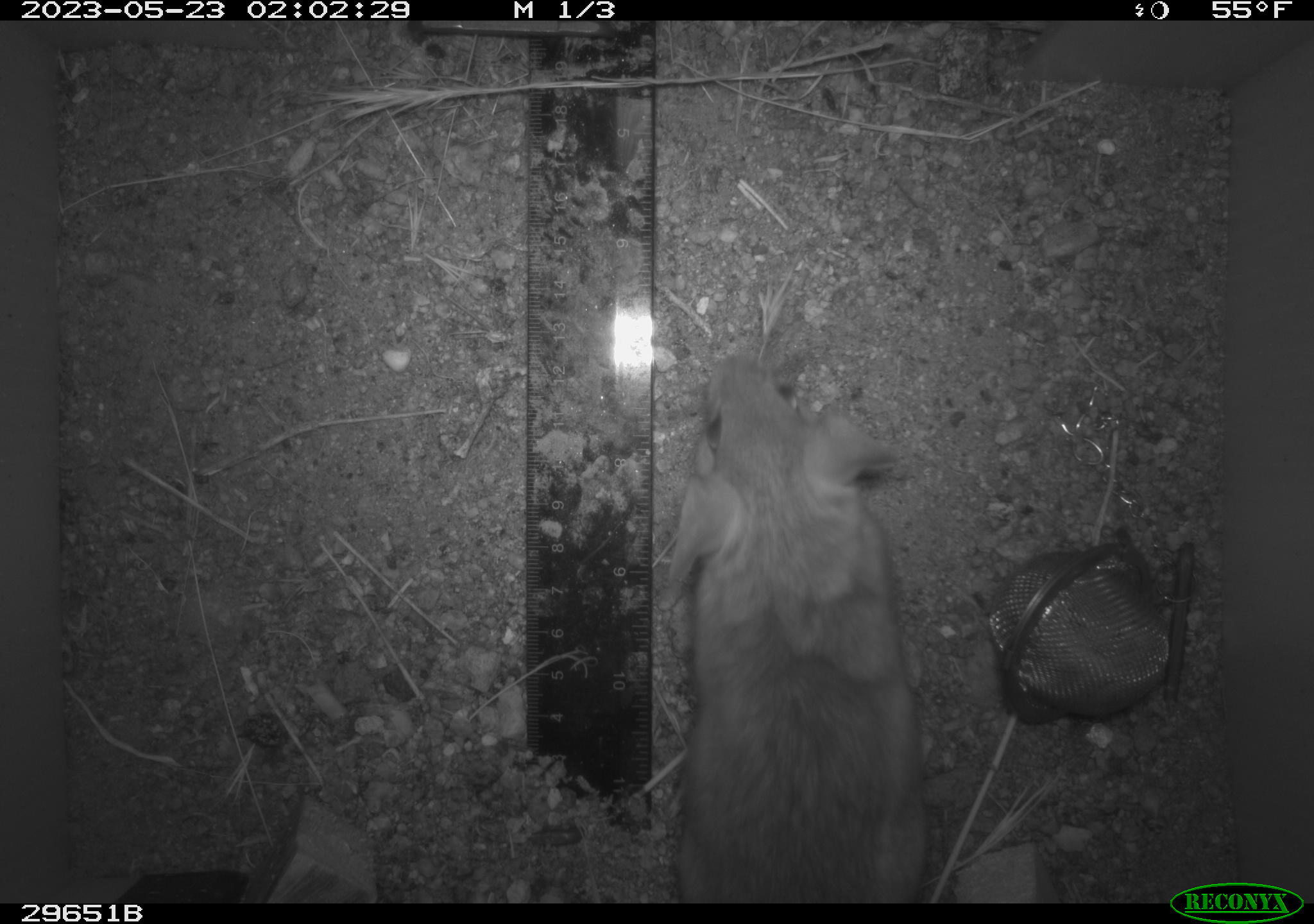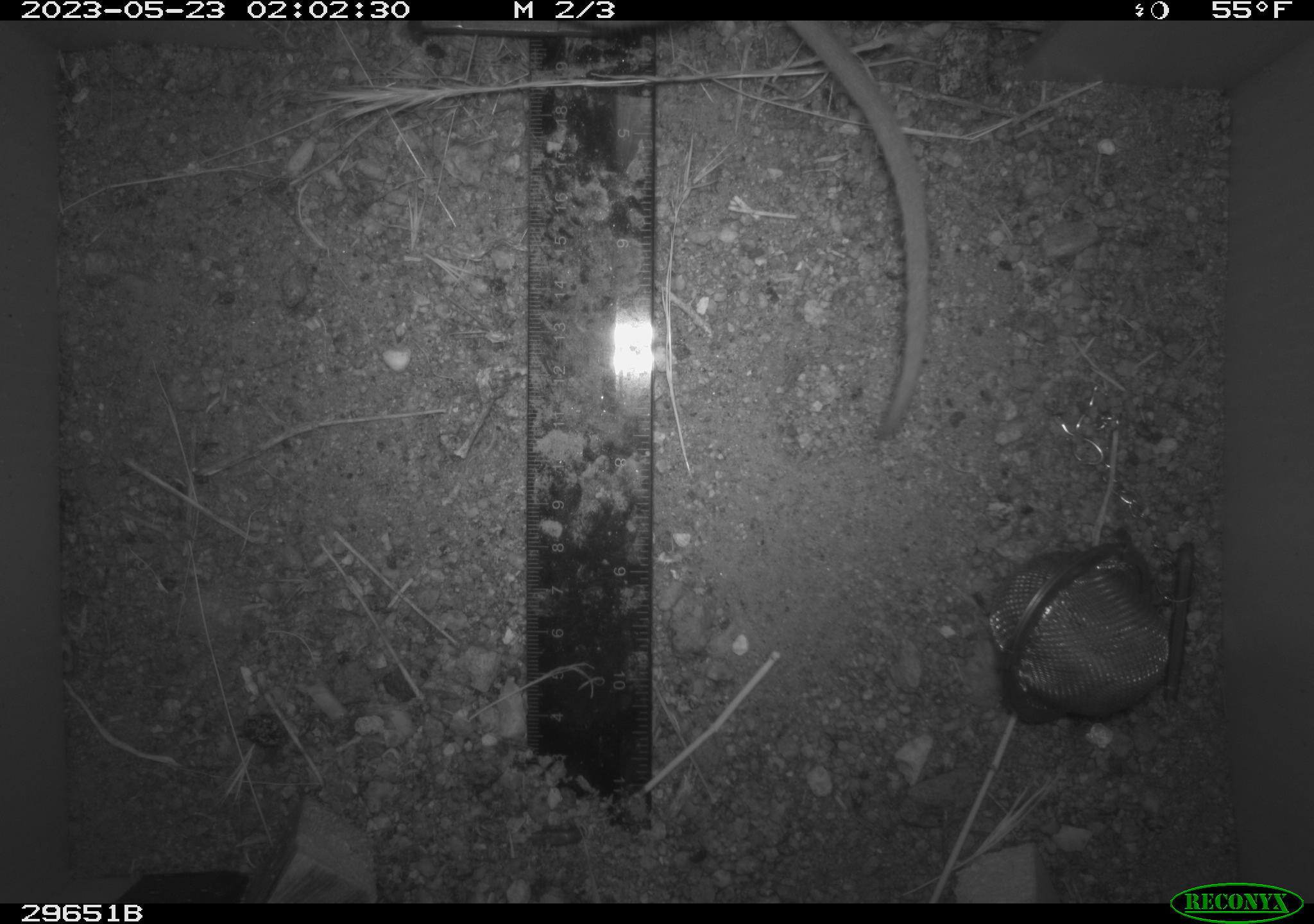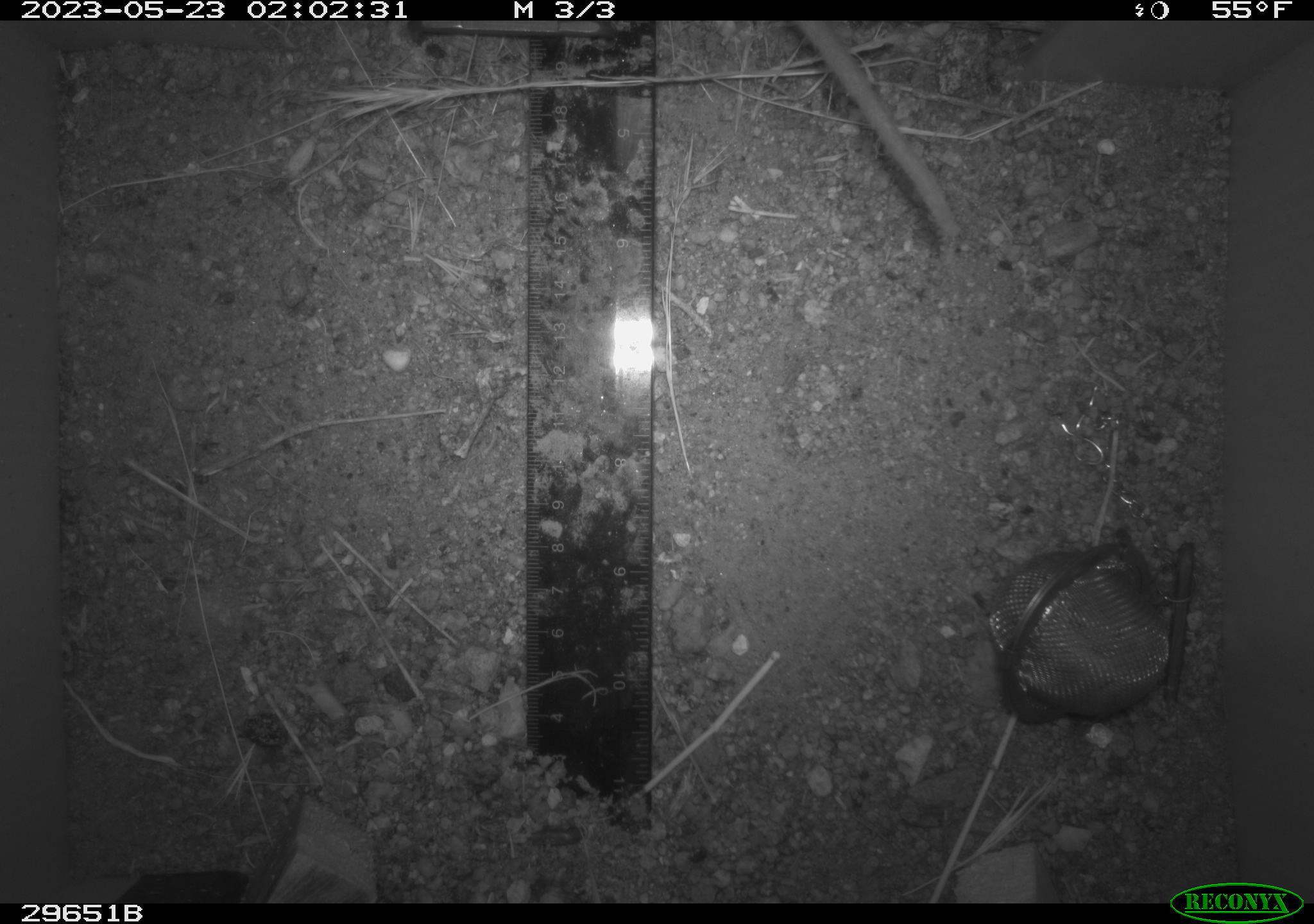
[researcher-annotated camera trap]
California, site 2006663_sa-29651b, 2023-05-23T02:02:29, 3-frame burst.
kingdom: Animalia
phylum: Chordata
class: Mammalia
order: Rodentia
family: Cricetidae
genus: Neotoma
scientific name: Neotoma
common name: pack rat or woodrat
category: neotoma species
Neotoma species (pack rat or woodrat) (Neotoma).